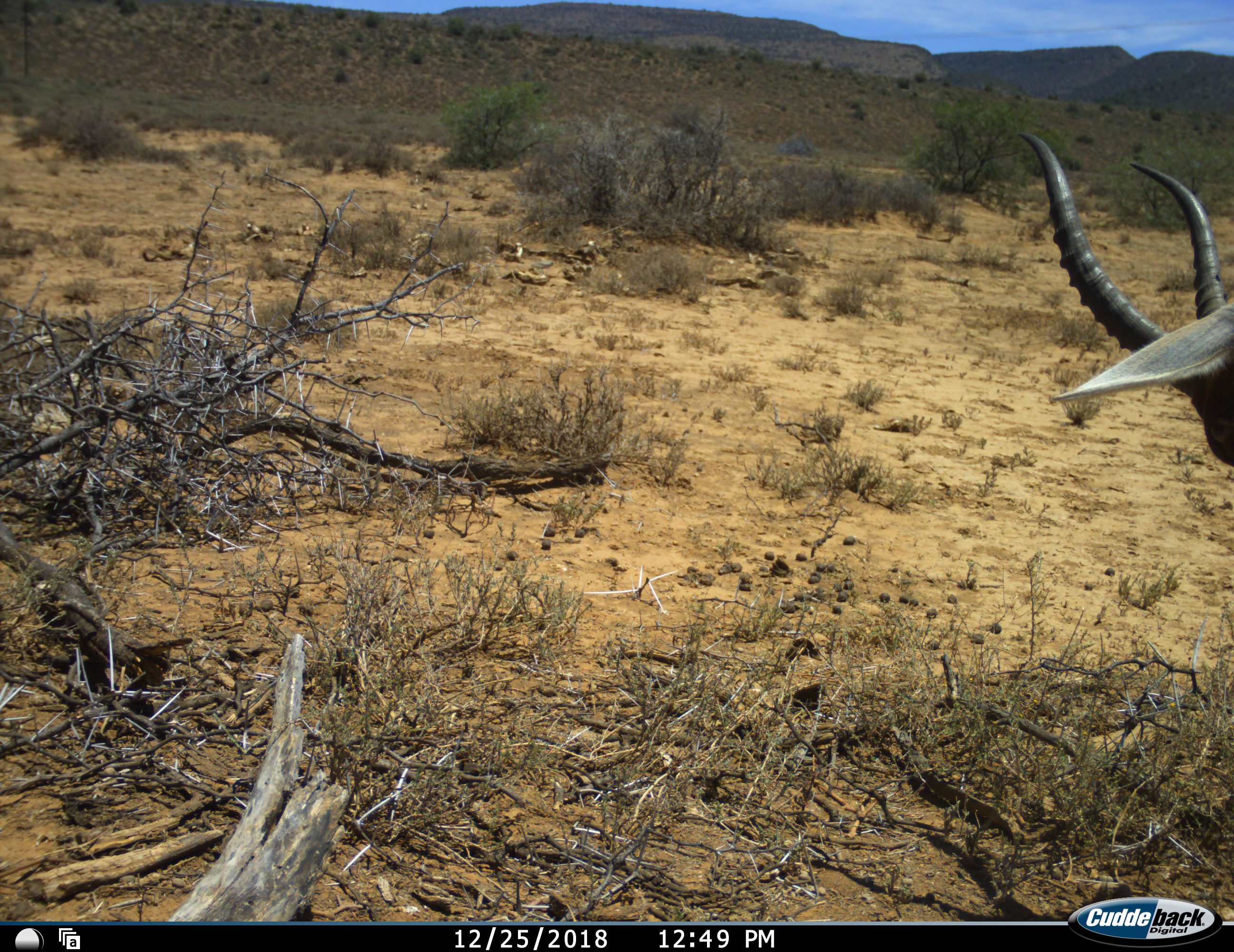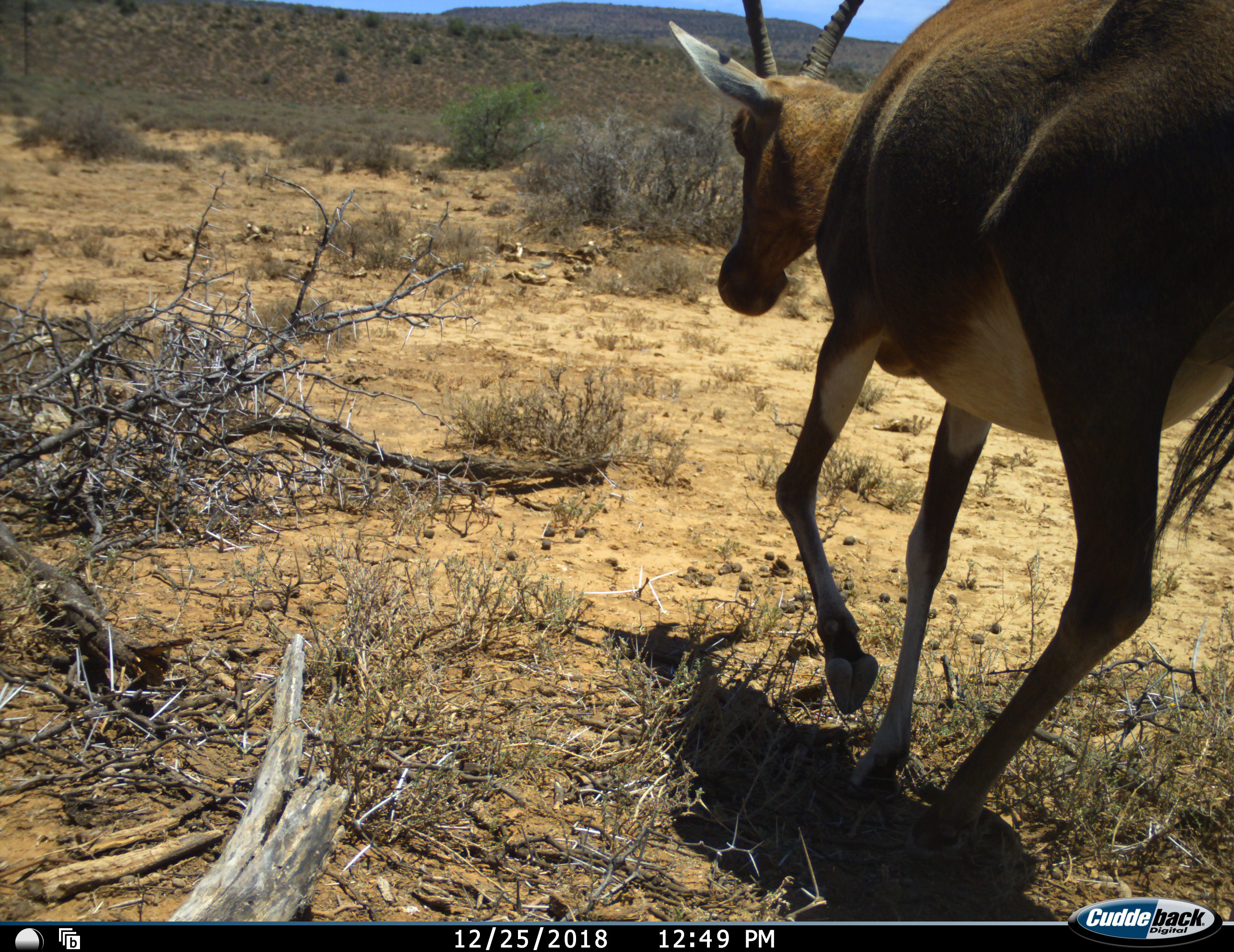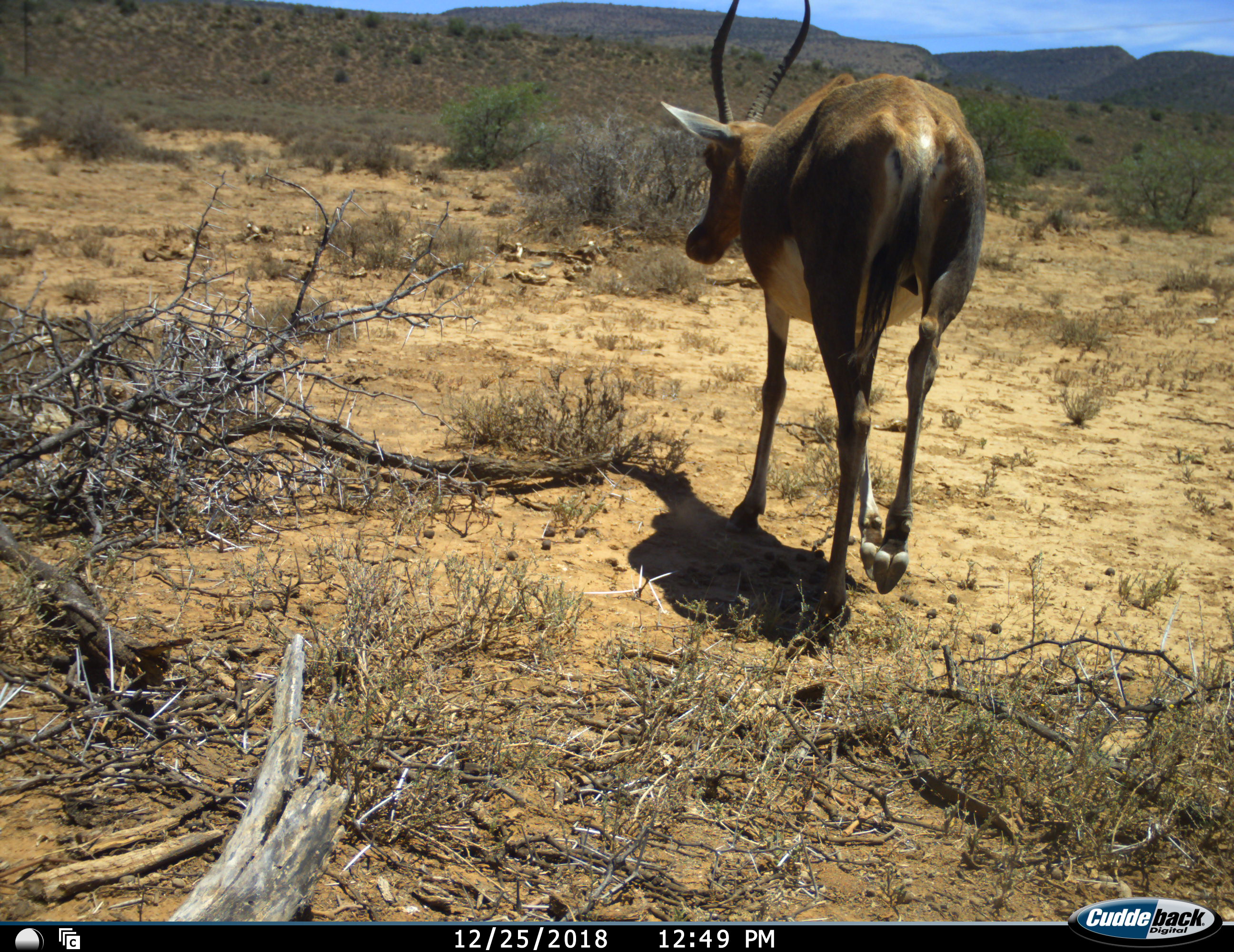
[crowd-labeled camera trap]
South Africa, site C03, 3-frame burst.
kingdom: Animalia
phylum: Chordata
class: Mammalia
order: Artiodactyla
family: Bovidae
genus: Damaliscus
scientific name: Damaliscus pygargus phillipsi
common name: blesbok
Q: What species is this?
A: Blesbok (Damaliscus pygargus phillipsi).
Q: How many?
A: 1.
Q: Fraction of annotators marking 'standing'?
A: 0%.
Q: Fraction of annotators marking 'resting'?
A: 0%.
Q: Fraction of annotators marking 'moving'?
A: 89%.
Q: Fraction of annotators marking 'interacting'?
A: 0%.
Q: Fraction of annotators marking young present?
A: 0%.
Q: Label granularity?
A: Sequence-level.